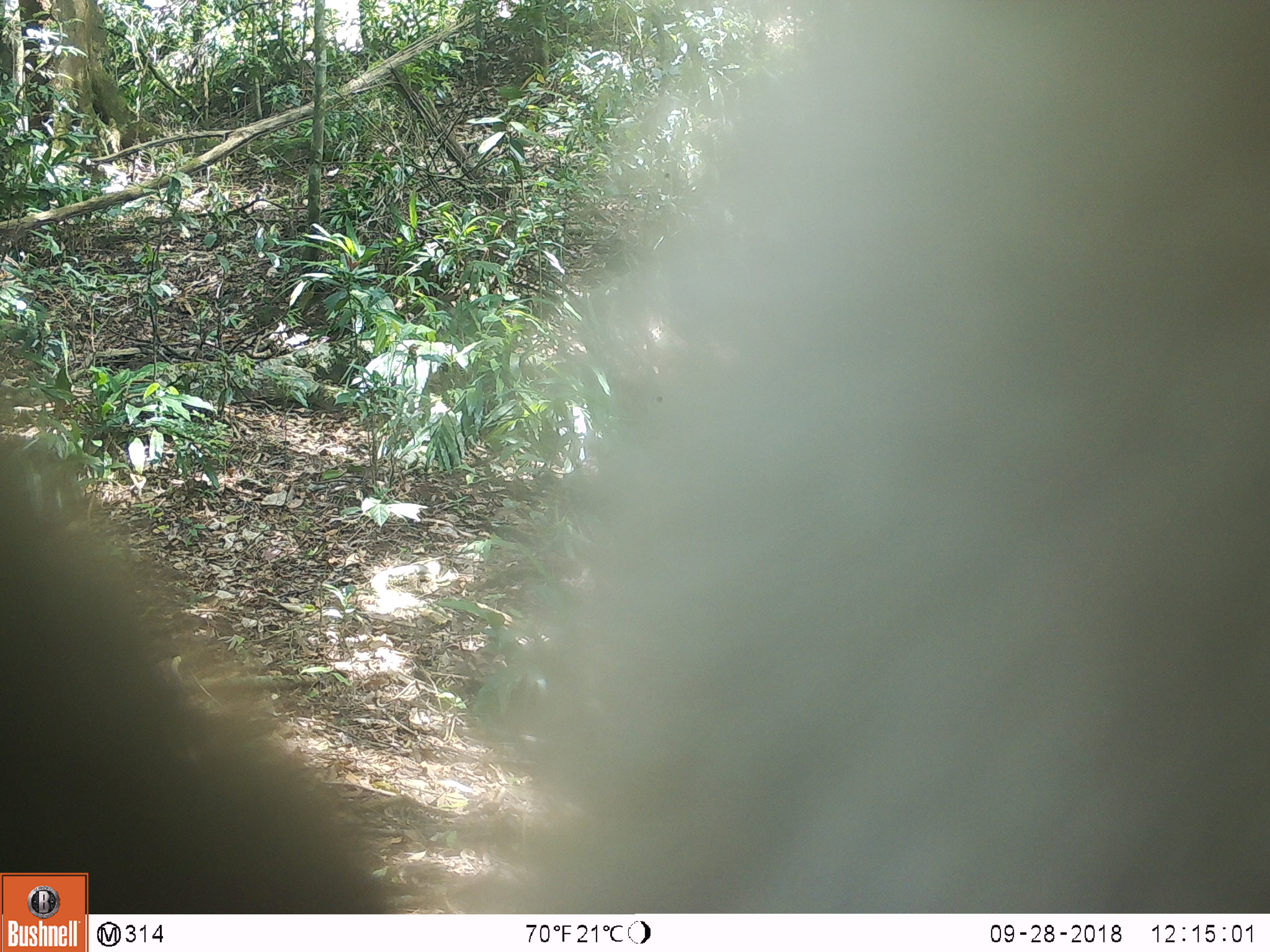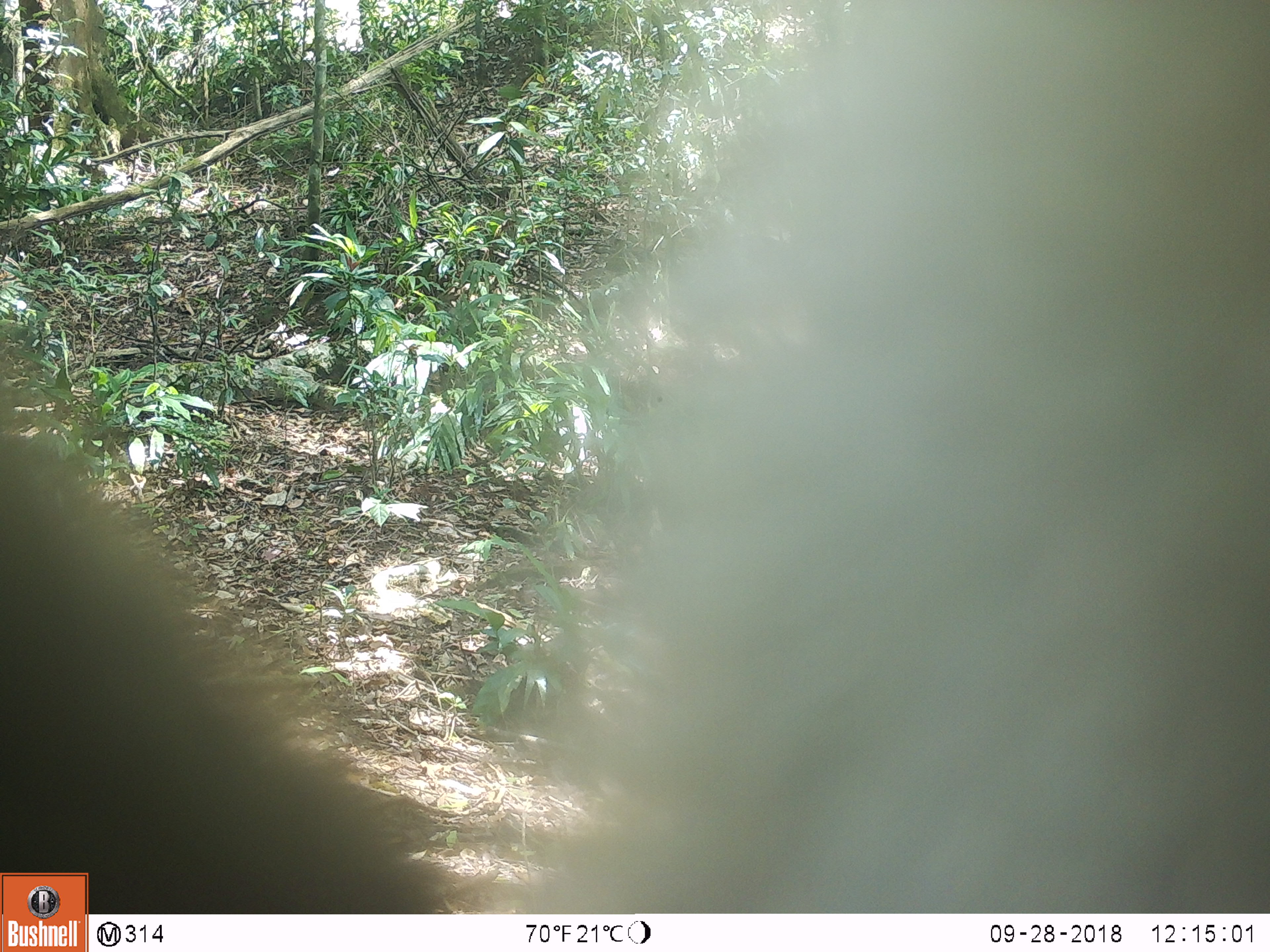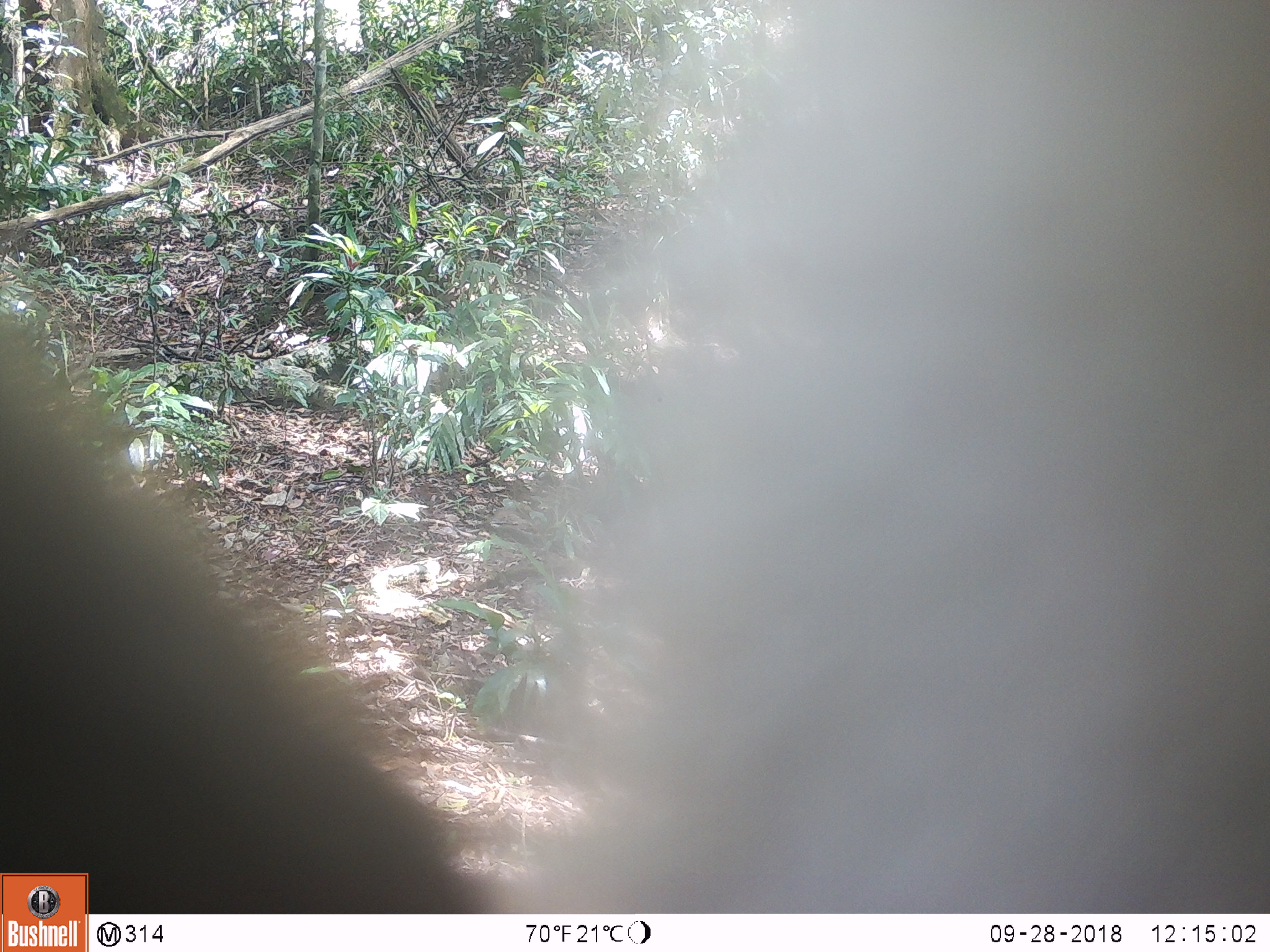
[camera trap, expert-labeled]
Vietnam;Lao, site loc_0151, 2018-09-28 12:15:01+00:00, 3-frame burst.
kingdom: Animalia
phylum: Chordata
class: Mammalia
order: Primates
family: Cercopithecidae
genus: Macaca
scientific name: Macaca nemestrina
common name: pig-tailed macaque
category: pig tailed macaque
Pig tailed macaque (pig-tailed macaque) (Macaca nemestrina). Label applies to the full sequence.